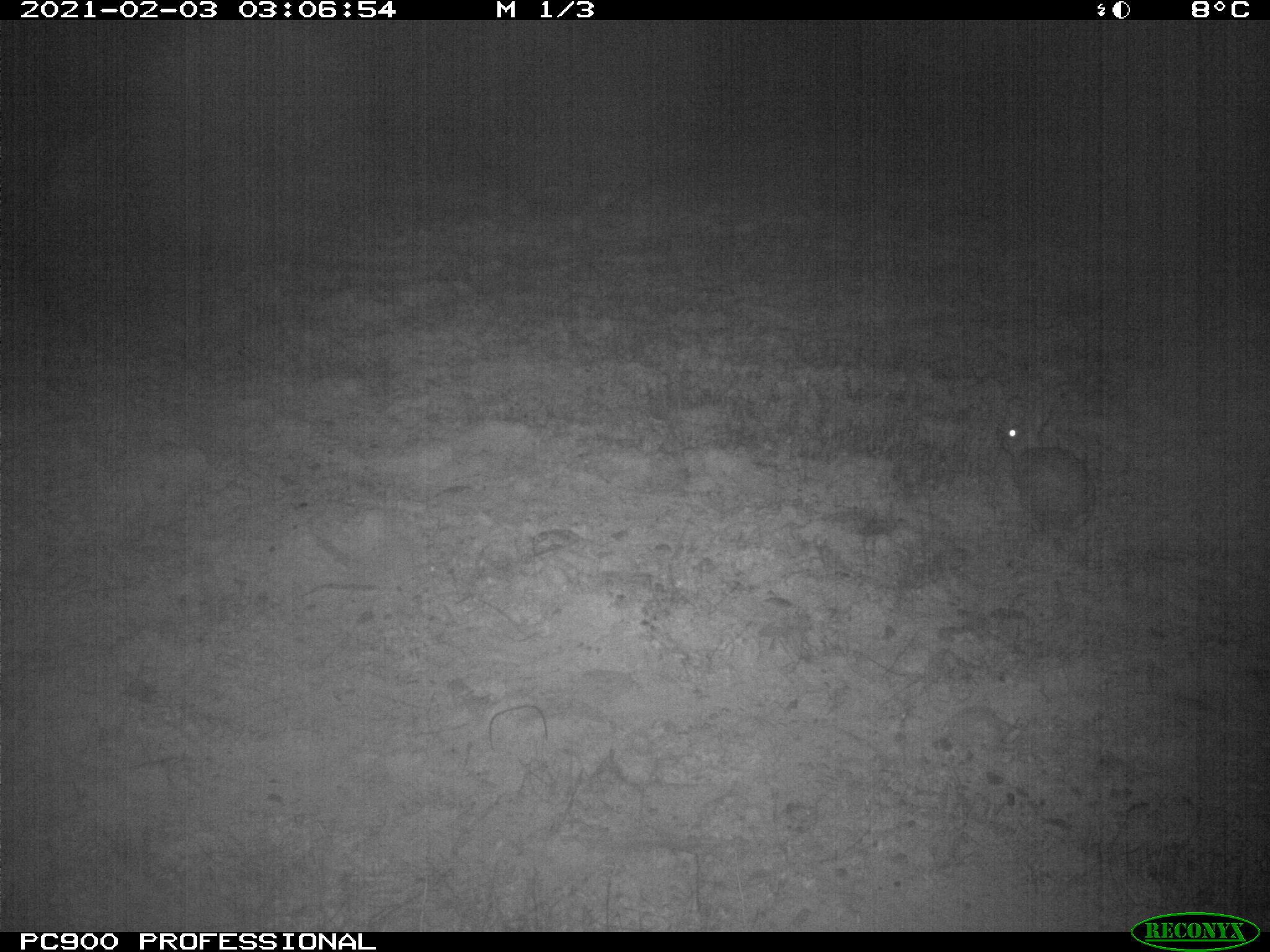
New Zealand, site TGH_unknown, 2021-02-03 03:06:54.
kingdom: Animalia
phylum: Chordata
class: Mammalia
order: Lagomorpha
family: Leporidae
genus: Oryctolagus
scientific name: Oryctolagus cuniculus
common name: european rabbit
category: rabbit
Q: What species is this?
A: Rabbit (european rabbit) (Oryctolagus cuniculus).